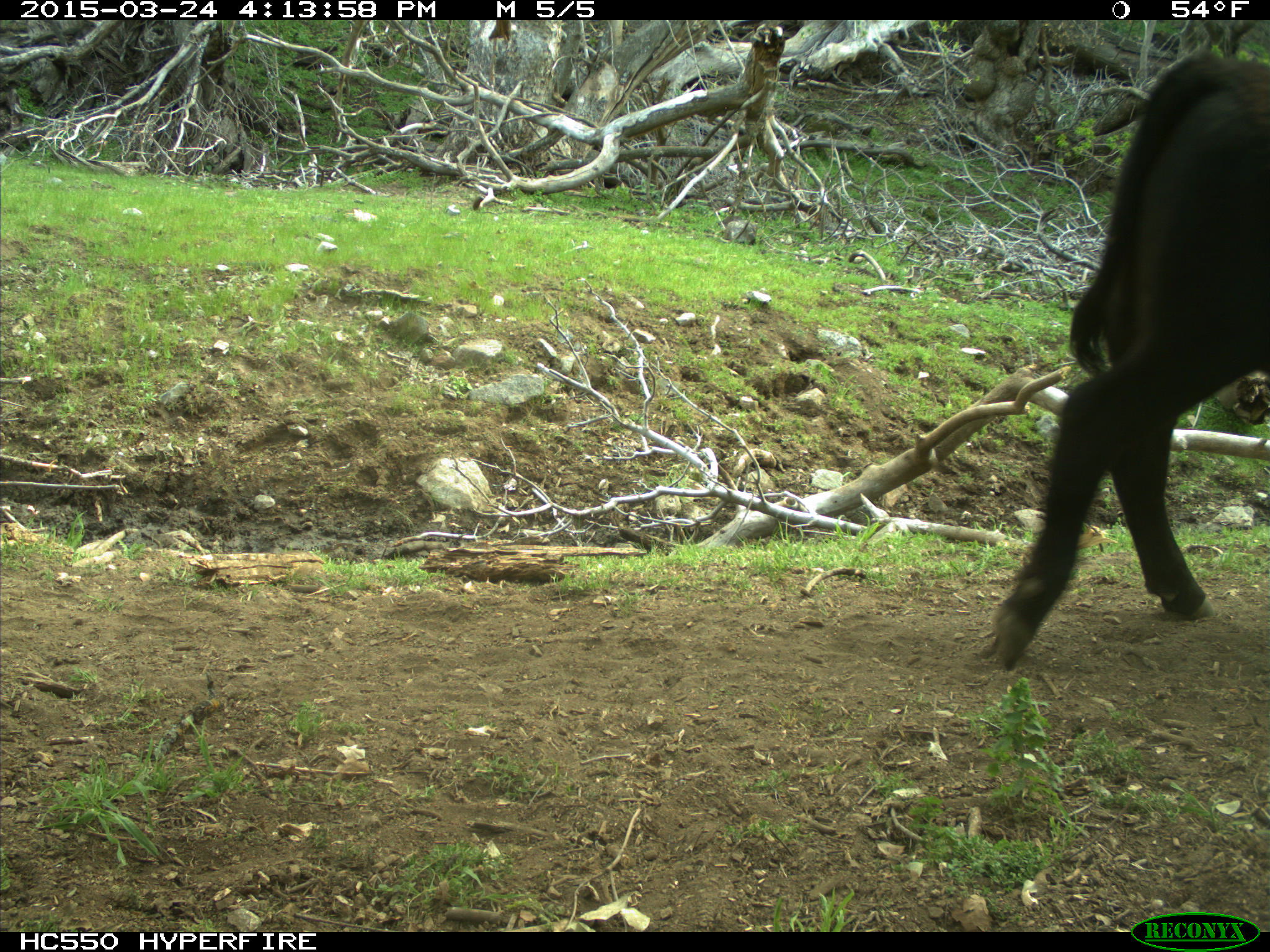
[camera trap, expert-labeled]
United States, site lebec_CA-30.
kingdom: Animalia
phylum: Chordata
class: Mammalia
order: Artiodactyla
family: Bovidae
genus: Bos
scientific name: Bos taurus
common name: domestic cow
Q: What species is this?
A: Bos taurus (domestic cow).